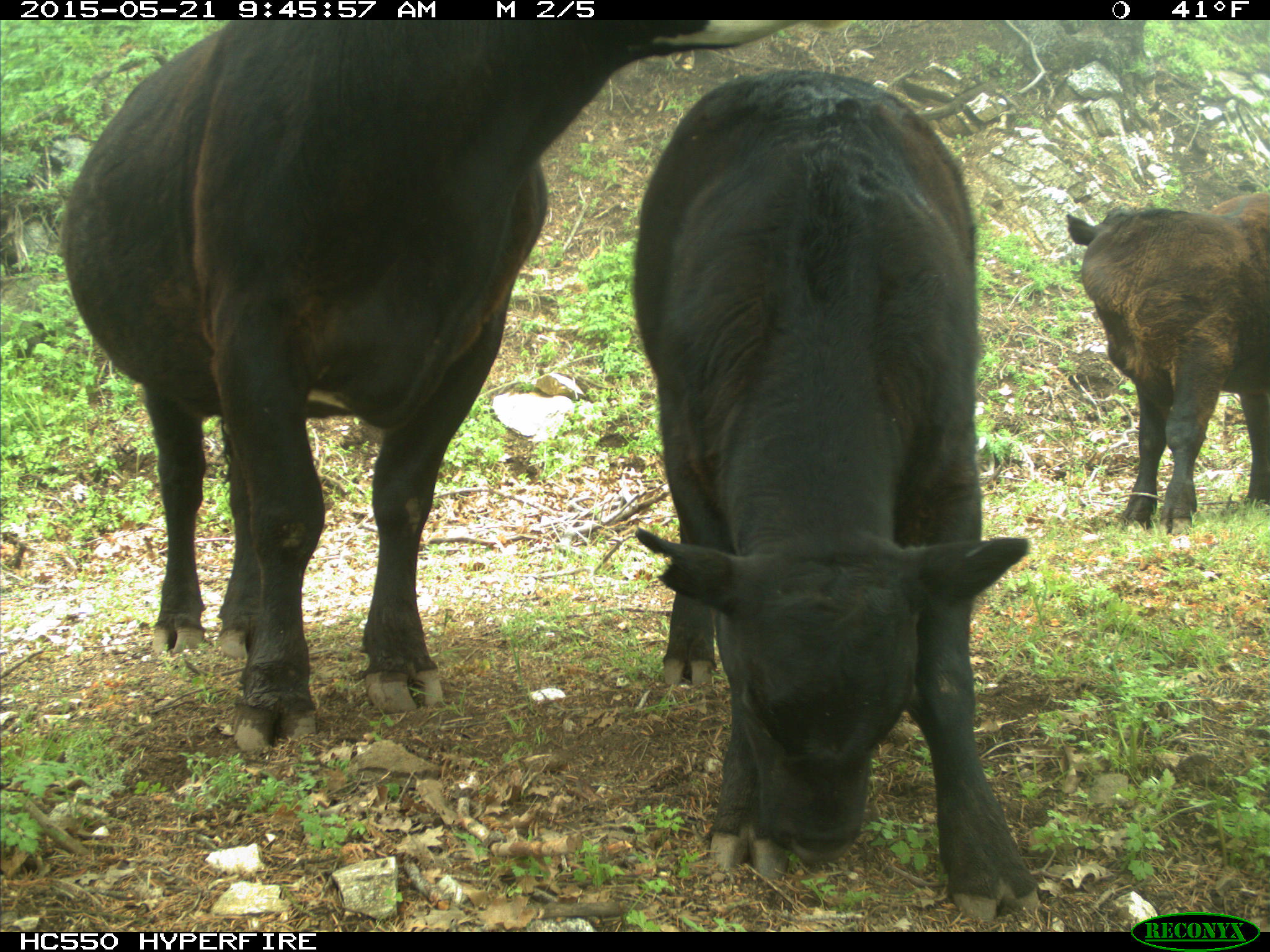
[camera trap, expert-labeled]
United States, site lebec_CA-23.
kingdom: Animalia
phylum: Chordata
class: Mammalia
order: Artiodactyla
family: Bovidae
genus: Bos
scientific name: Bos taurus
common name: domestic cow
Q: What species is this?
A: Bos taurus (domestic cow).